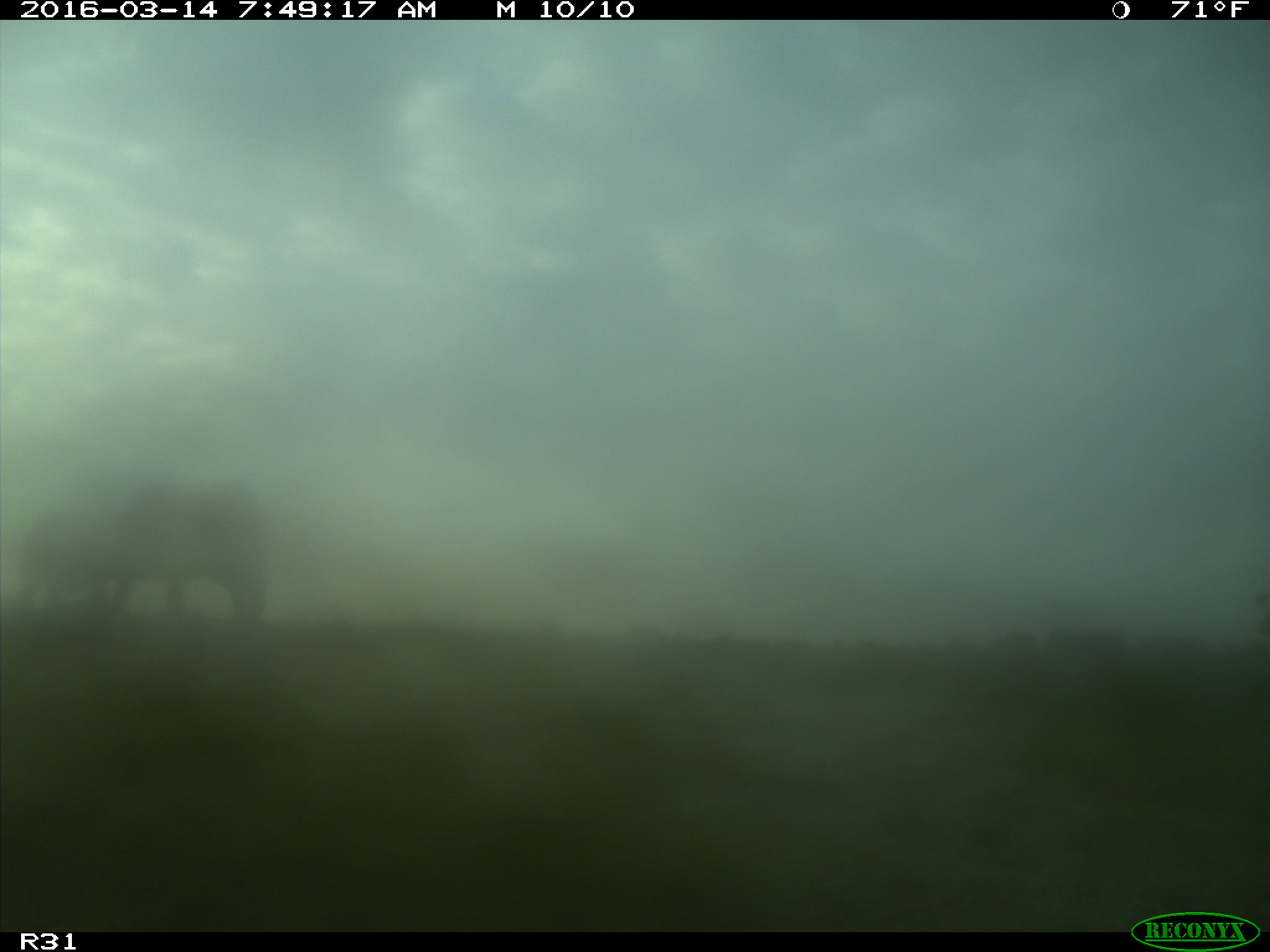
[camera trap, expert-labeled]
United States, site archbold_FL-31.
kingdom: Animalia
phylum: Chordata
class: Mammalia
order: Artiodactyla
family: Bovidae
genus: Bos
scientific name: Bos taurus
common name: domestic cow